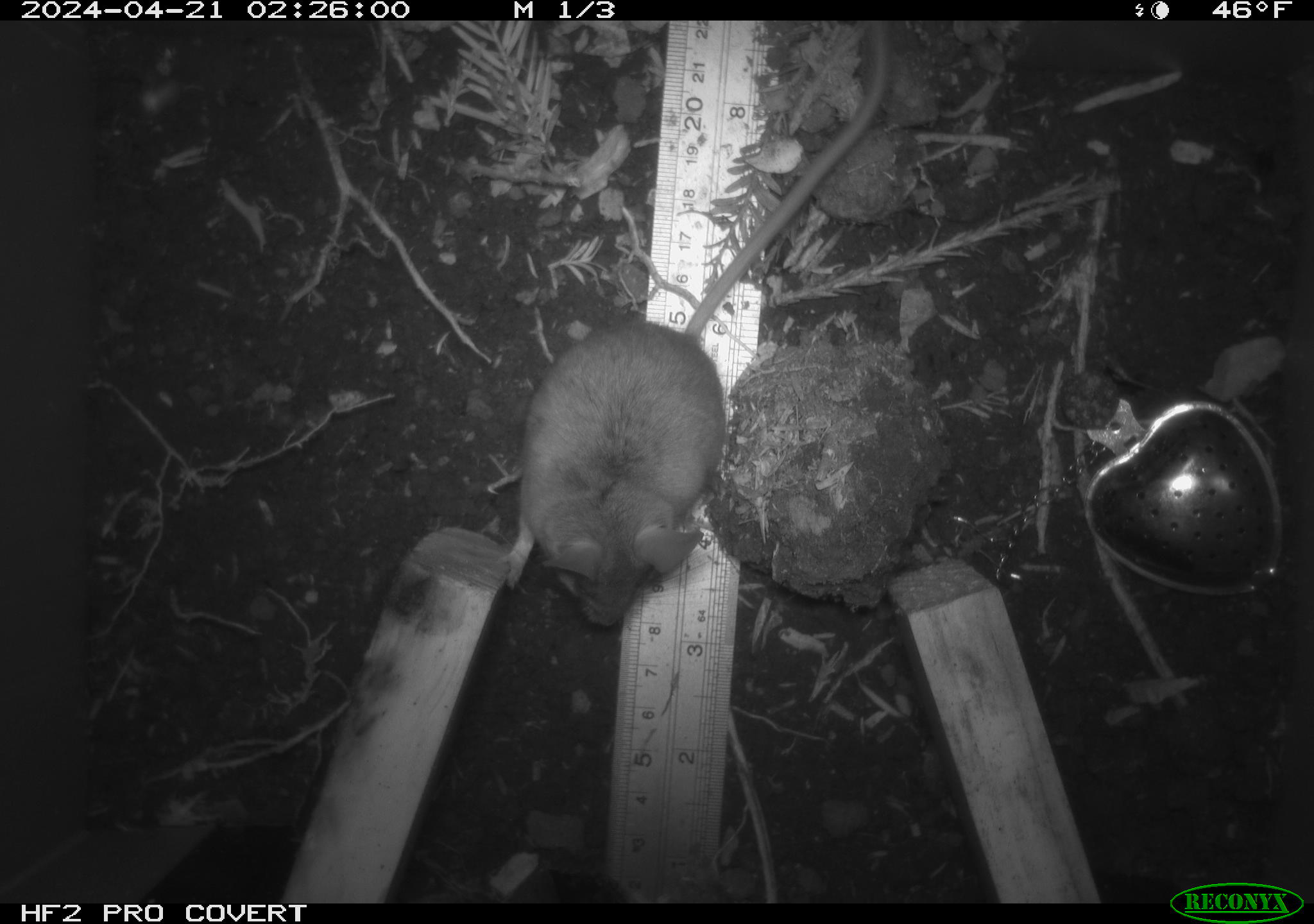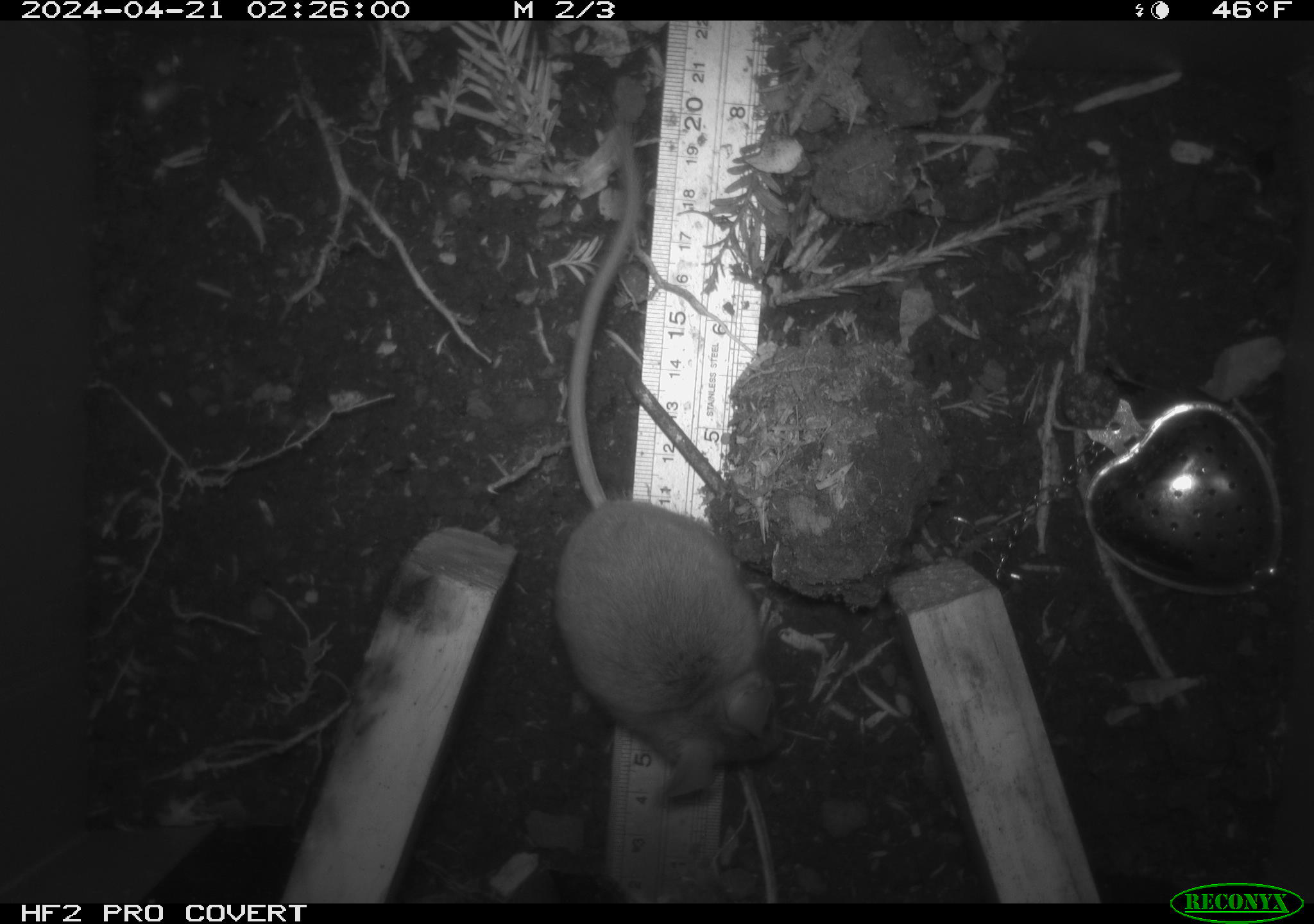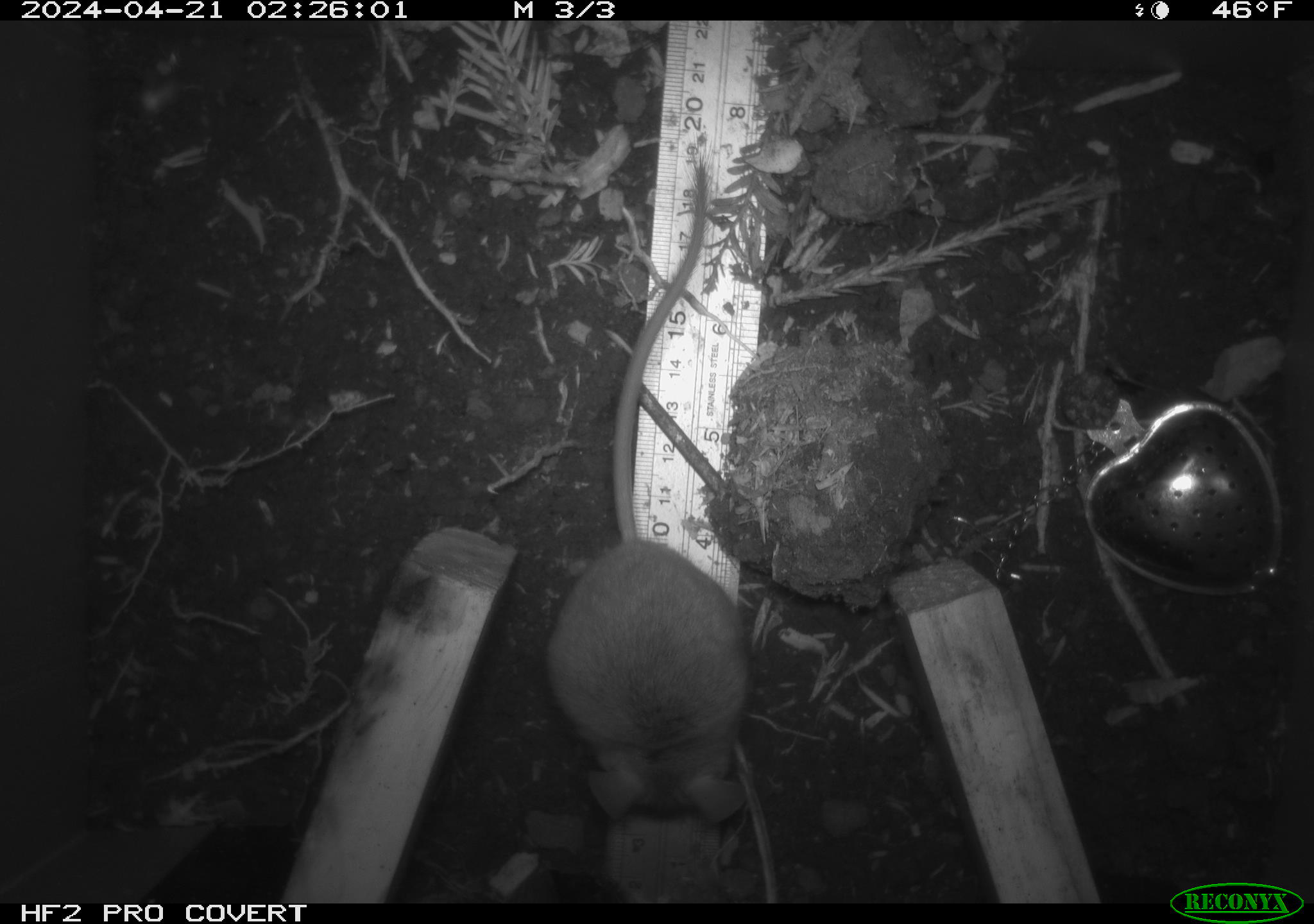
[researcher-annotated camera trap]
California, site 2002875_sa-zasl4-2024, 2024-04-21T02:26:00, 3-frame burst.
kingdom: Animalia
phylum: Chordata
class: Mammalia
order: Rodentia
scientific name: Rodentia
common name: mouse species